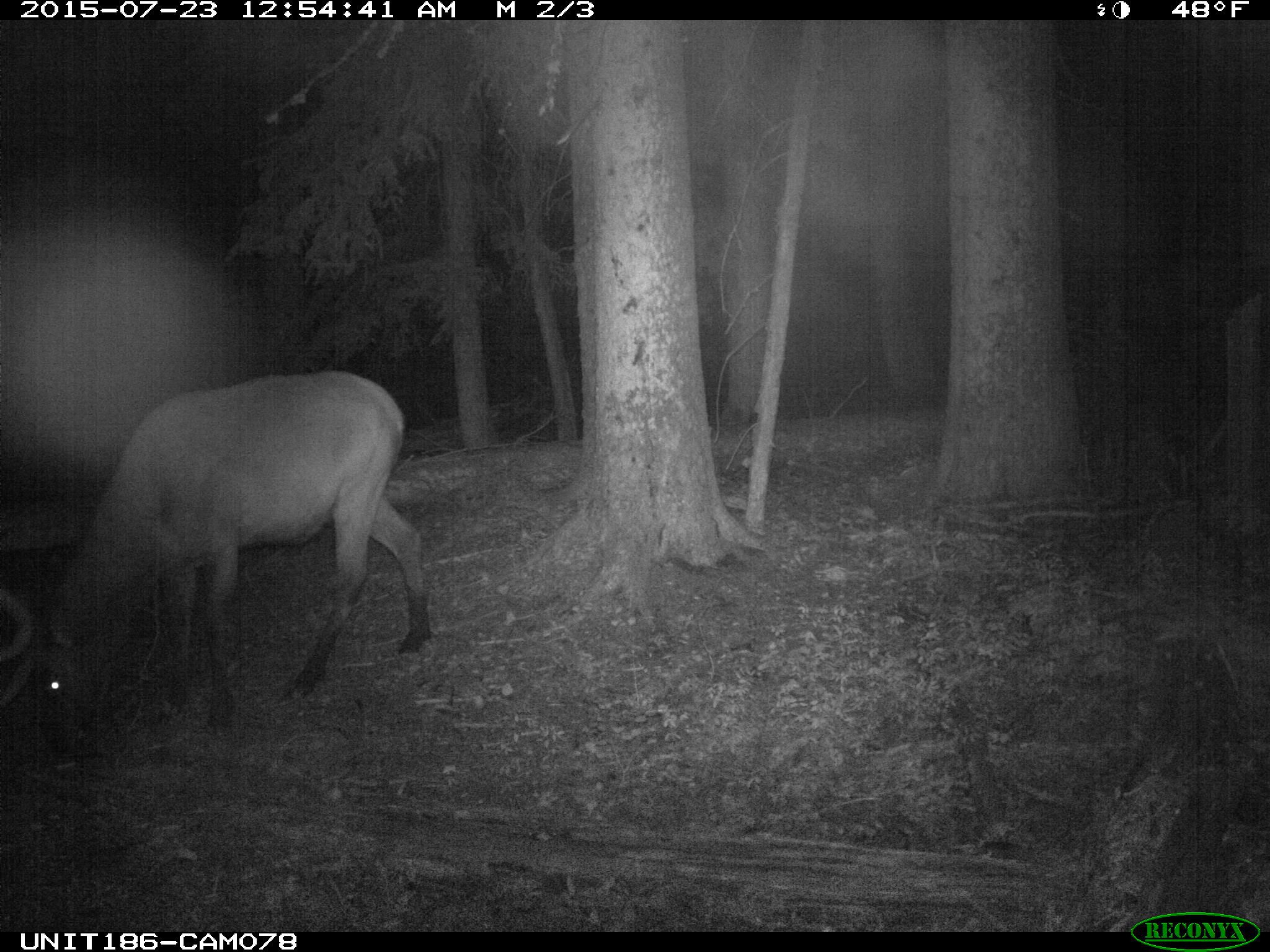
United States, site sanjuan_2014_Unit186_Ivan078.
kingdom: Animalia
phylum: Chordata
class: Mammalia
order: Artiodactyla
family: Cervidae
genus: Cervus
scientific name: Cervus elaphus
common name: red deer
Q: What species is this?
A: Cervus elaphus (red deer).